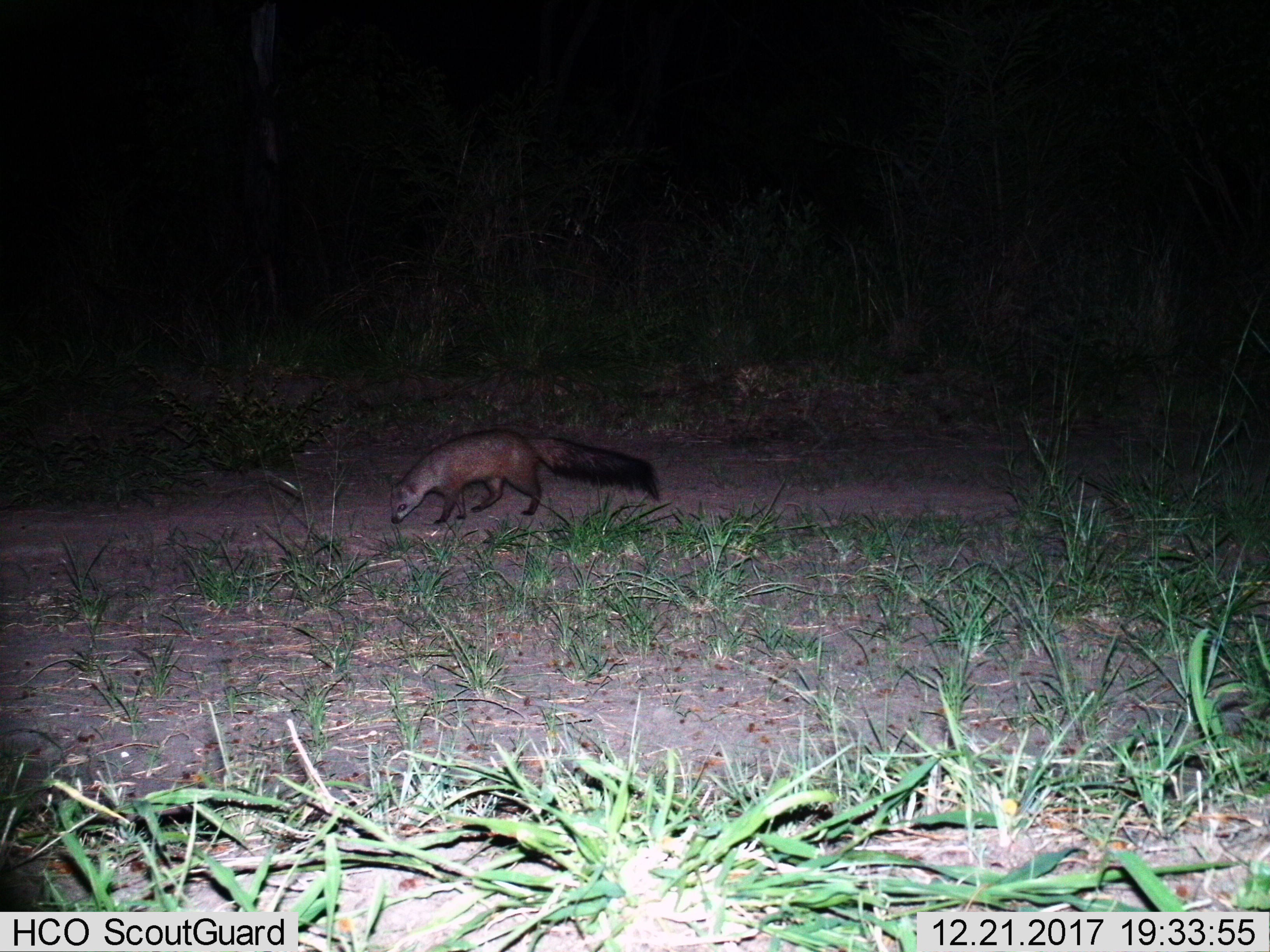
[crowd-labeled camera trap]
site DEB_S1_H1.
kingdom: Animalia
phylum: Chordata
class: Mammalia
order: Carnivora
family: Herpestidae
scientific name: Herpestidae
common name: mongoose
Mongoose (Herpestidae), count 1. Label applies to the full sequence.